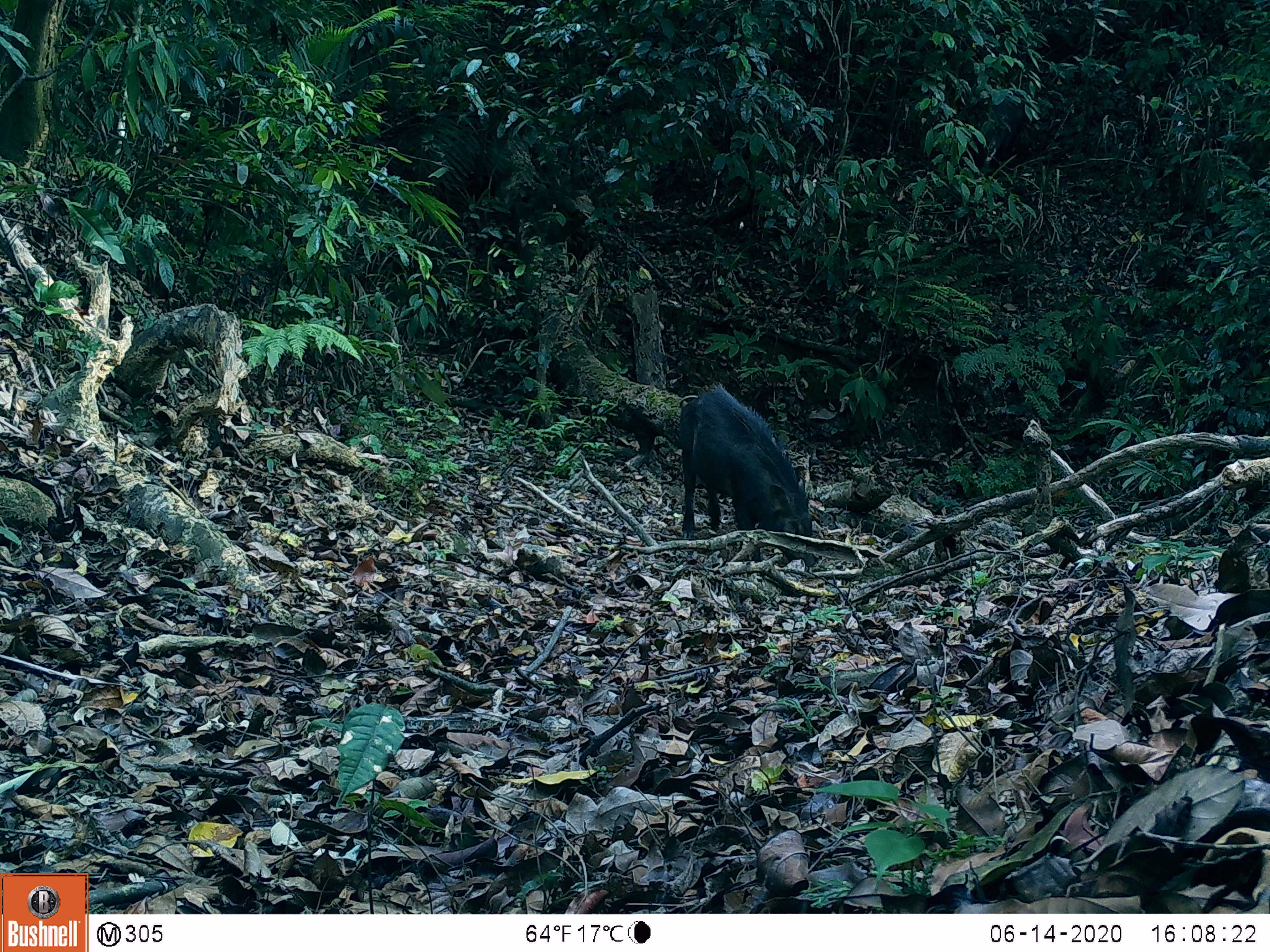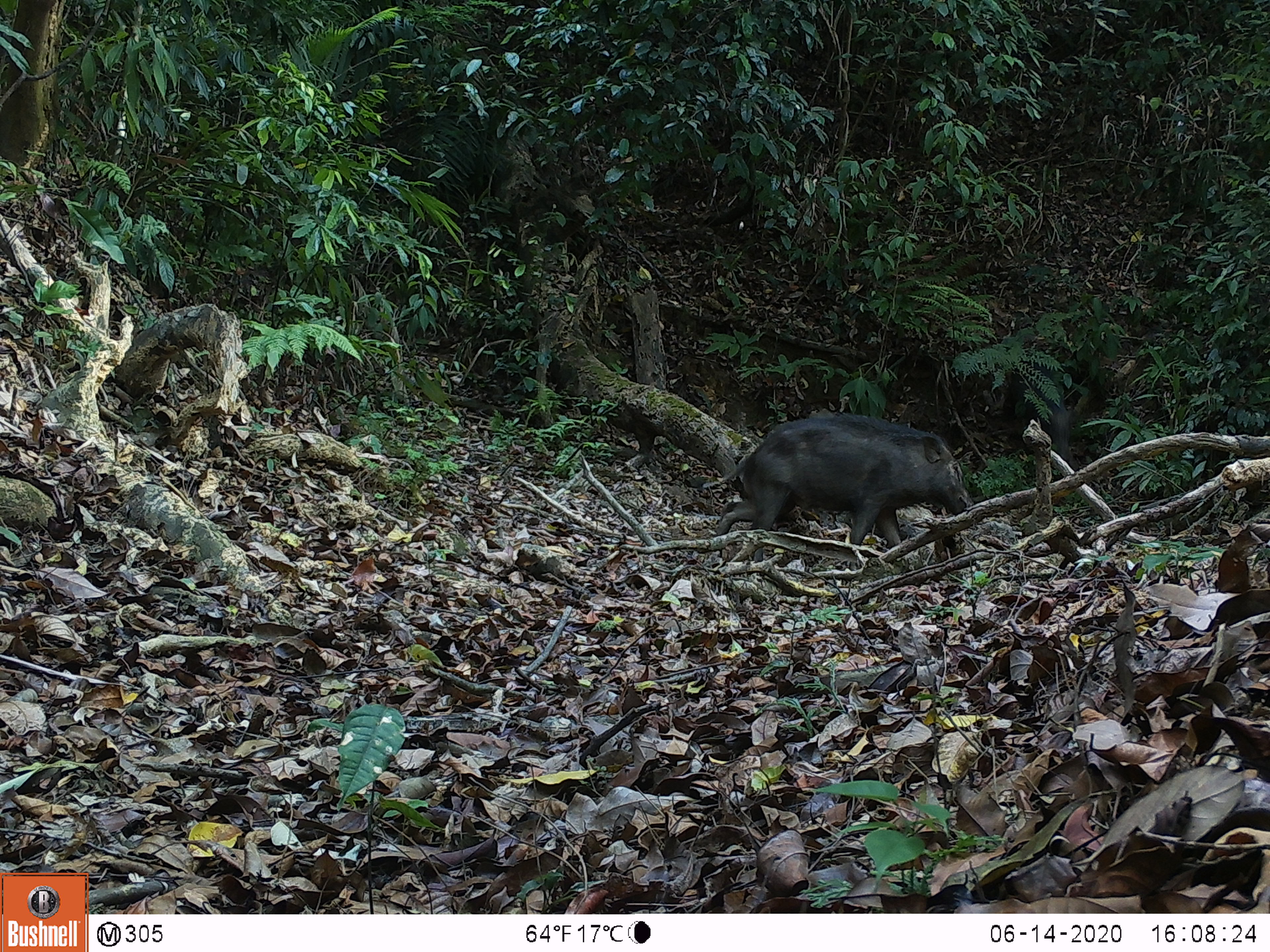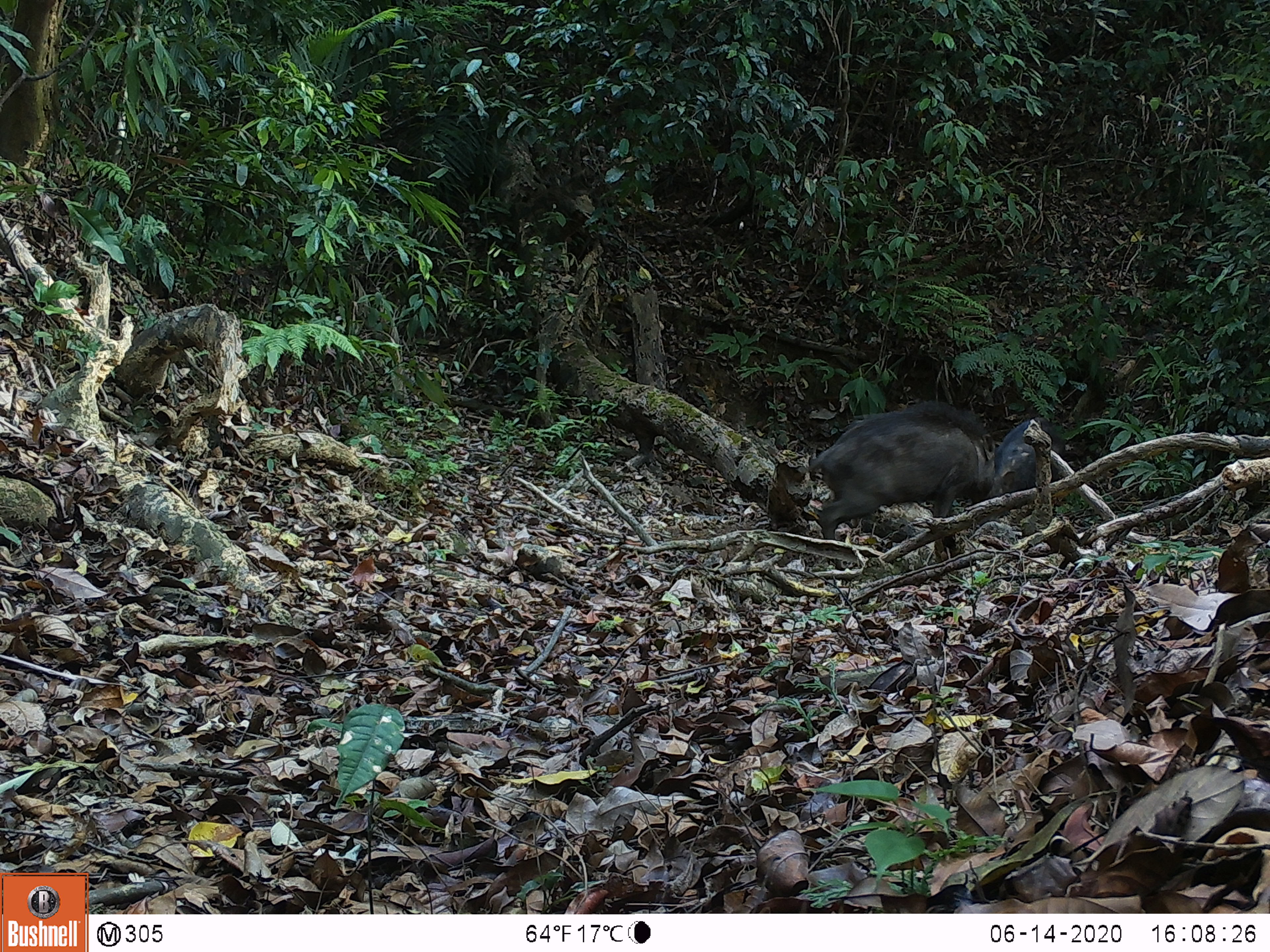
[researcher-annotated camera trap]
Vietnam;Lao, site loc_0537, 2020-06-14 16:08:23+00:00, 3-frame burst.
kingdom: Animalia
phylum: Chordata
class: Mammalia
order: Artiodactyla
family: Suidae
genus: Sus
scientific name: Sus scrofa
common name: eurasian wild pig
Eurasian wild pig (Sus scrofa). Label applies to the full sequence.